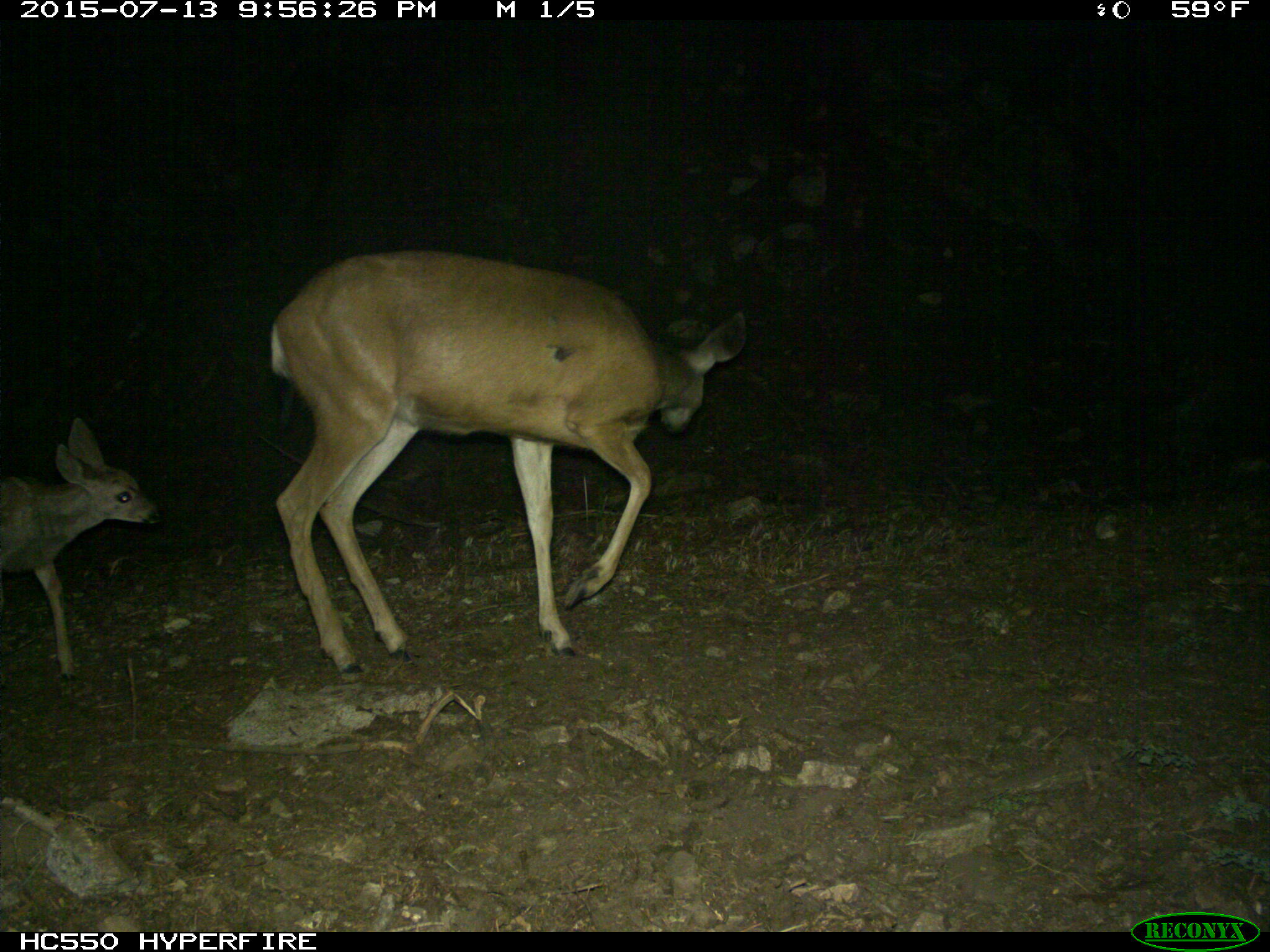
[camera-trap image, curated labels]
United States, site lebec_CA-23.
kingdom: Animalia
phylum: Chordata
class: Mammalia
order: Artiodactyla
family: Cervidae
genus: Odocoileus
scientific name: Odocoileus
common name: deer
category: unidentified deer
Unidentified deer (deer) (Odocoileus).